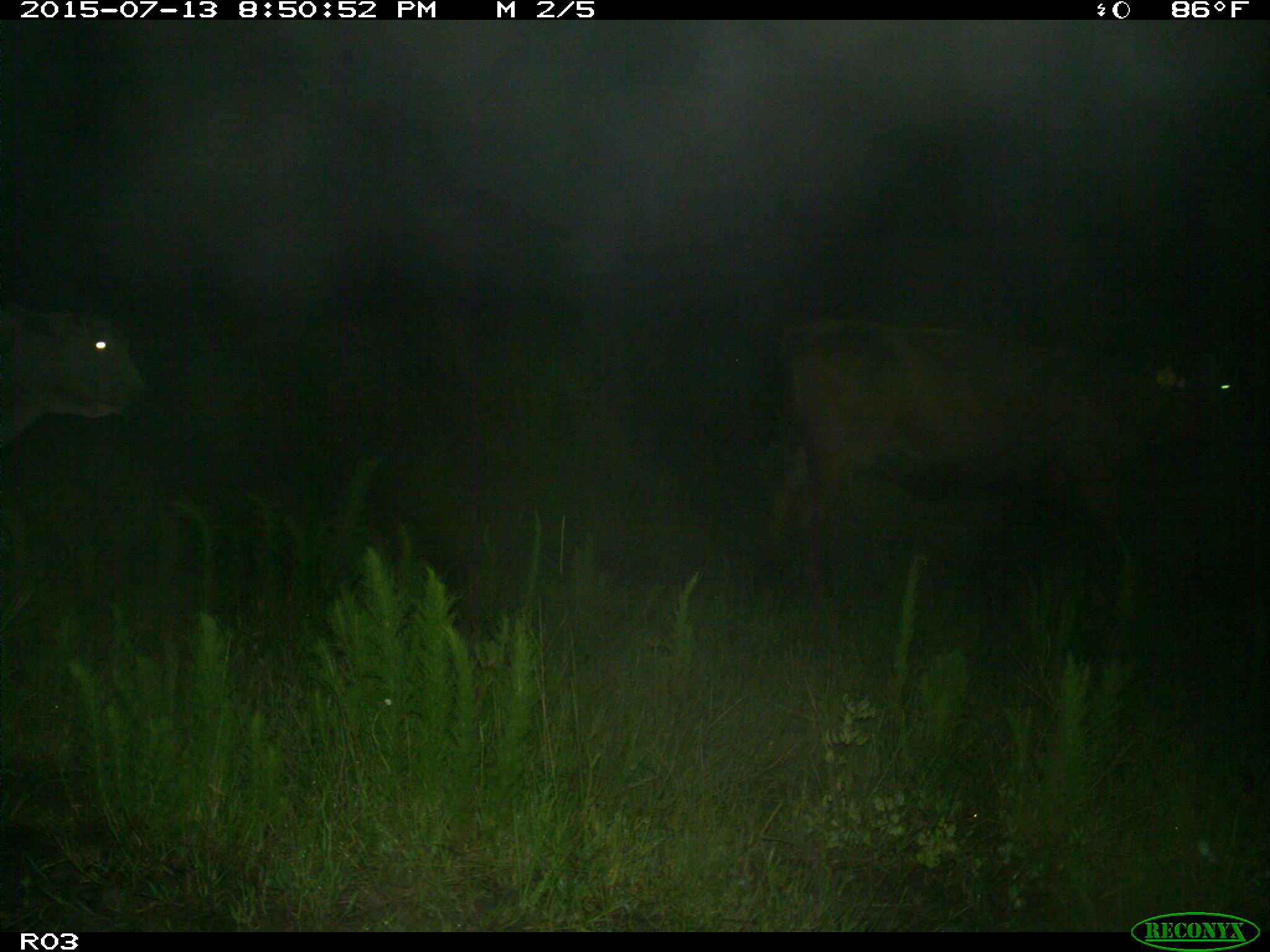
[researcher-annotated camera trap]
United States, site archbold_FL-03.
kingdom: Animalia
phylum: Chordata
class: Mammalia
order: Artiodactyla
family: Bovidae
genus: Bos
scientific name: Bos taurus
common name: domestic cow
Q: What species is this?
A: Bos taurus (domestic cow).